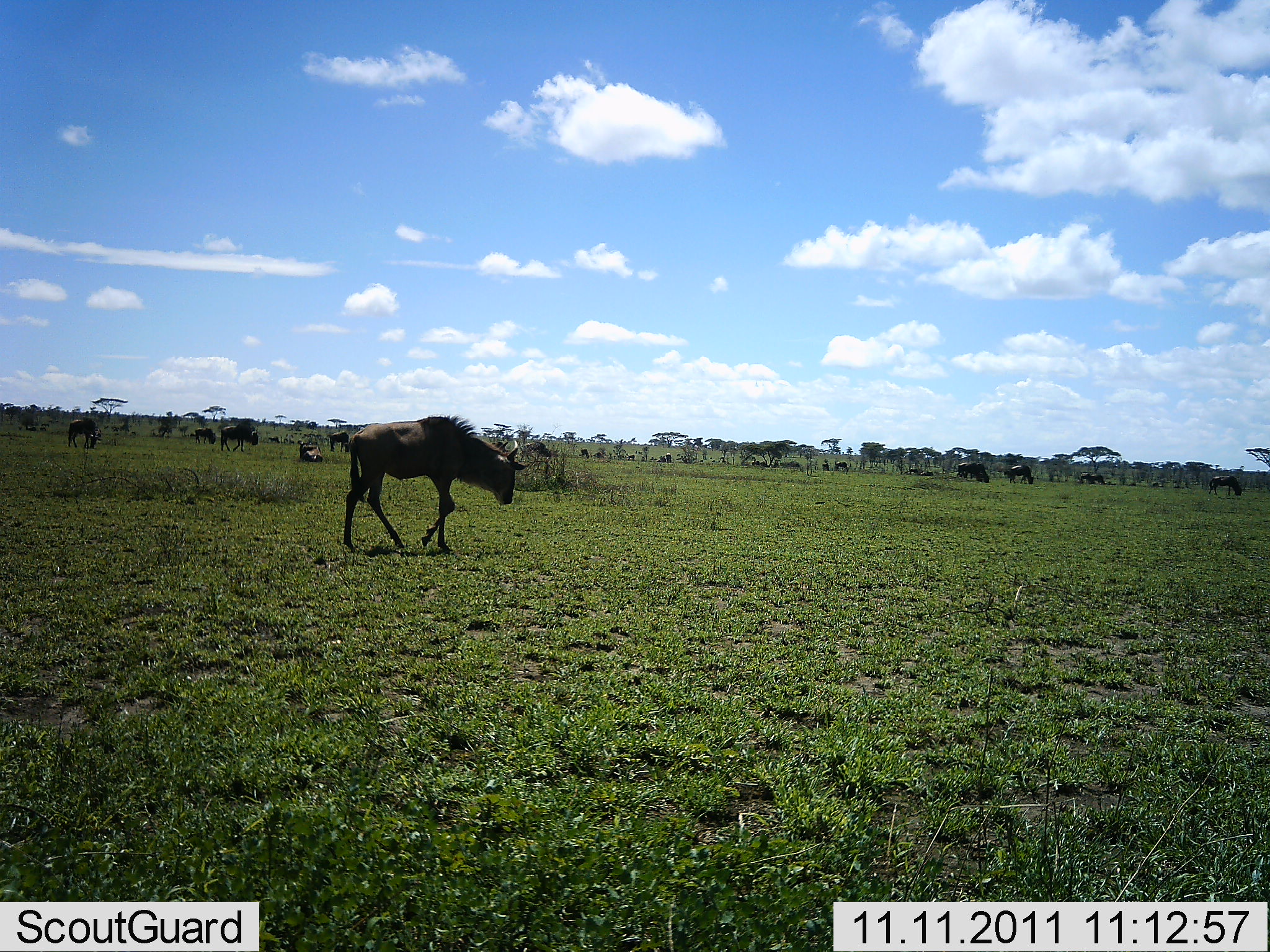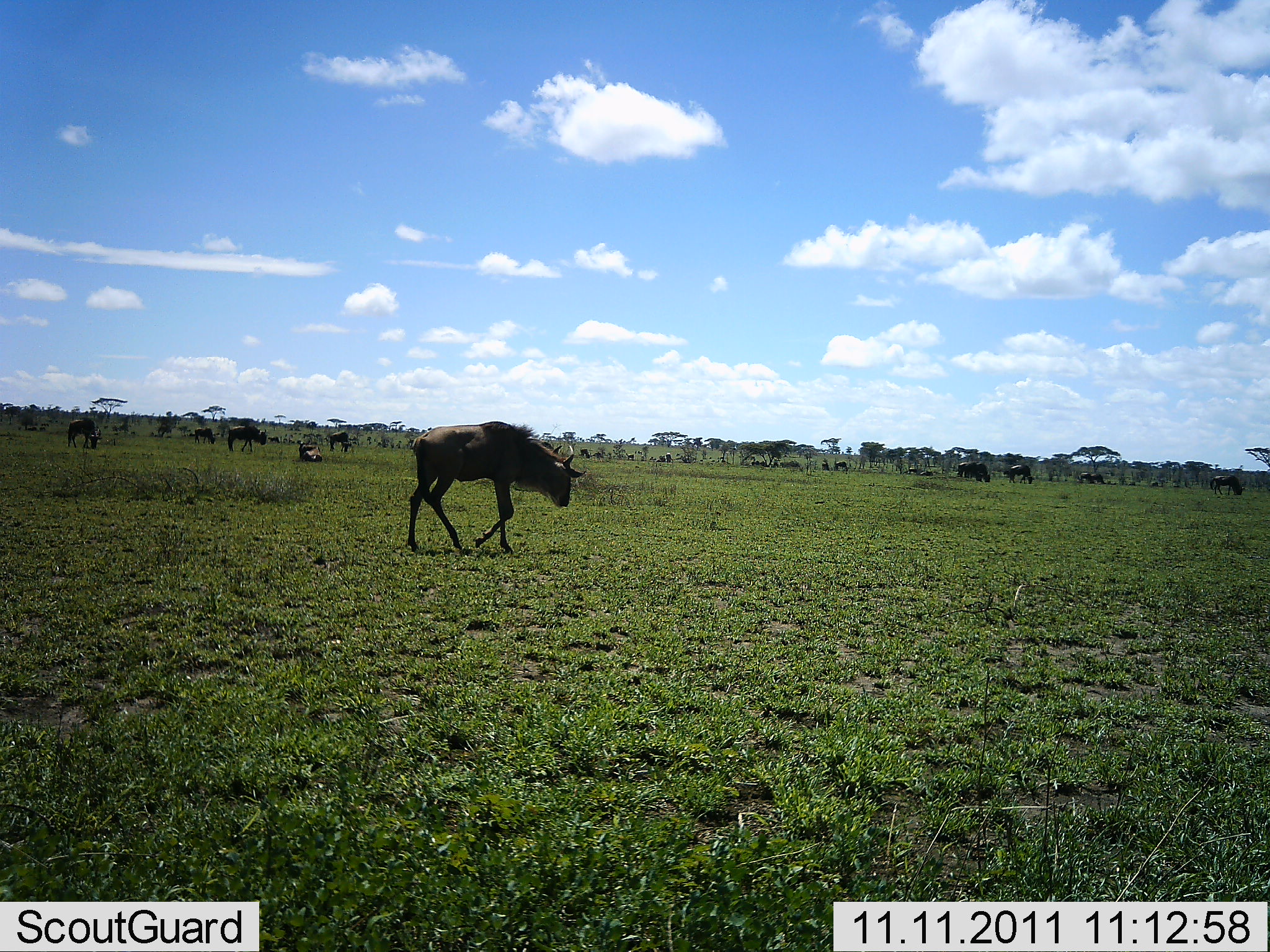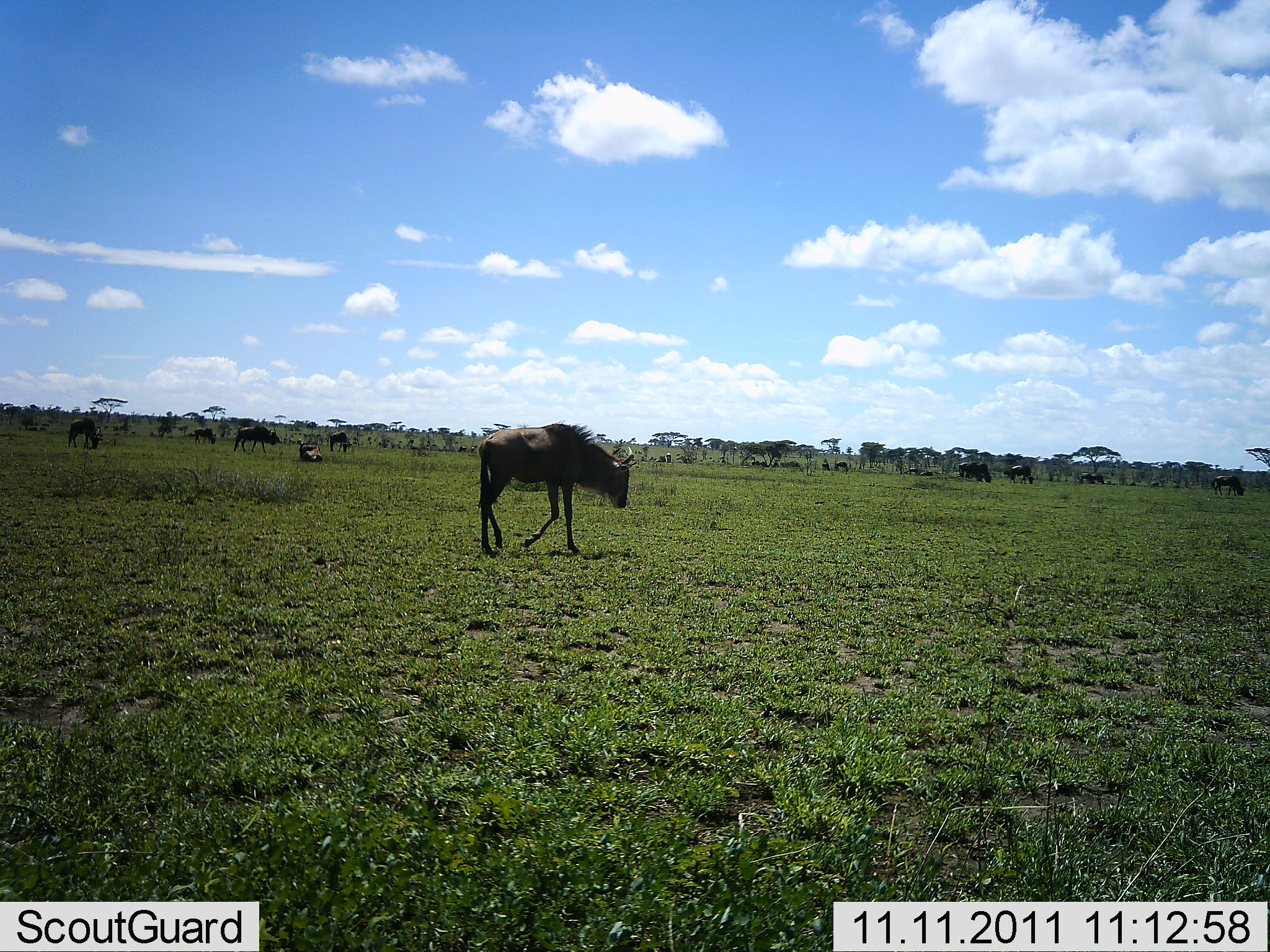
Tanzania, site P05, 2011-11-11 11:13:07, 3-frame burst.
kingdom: Animalia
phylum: Chordata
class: Mammalia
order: Artiodactyla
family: Bovidae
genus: Connochaetes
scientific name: Connochaetes taurinus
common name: blue wildebeest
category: wildebeest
Wildebeest (blue wildebeest) (Connochaetes taurinus), count 11-50. Behavior (volunteer vote fractions): standing 40%, resting 30%, moving 100%, interacting 10%. Young present (vote fraction): 20%. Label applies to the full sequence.